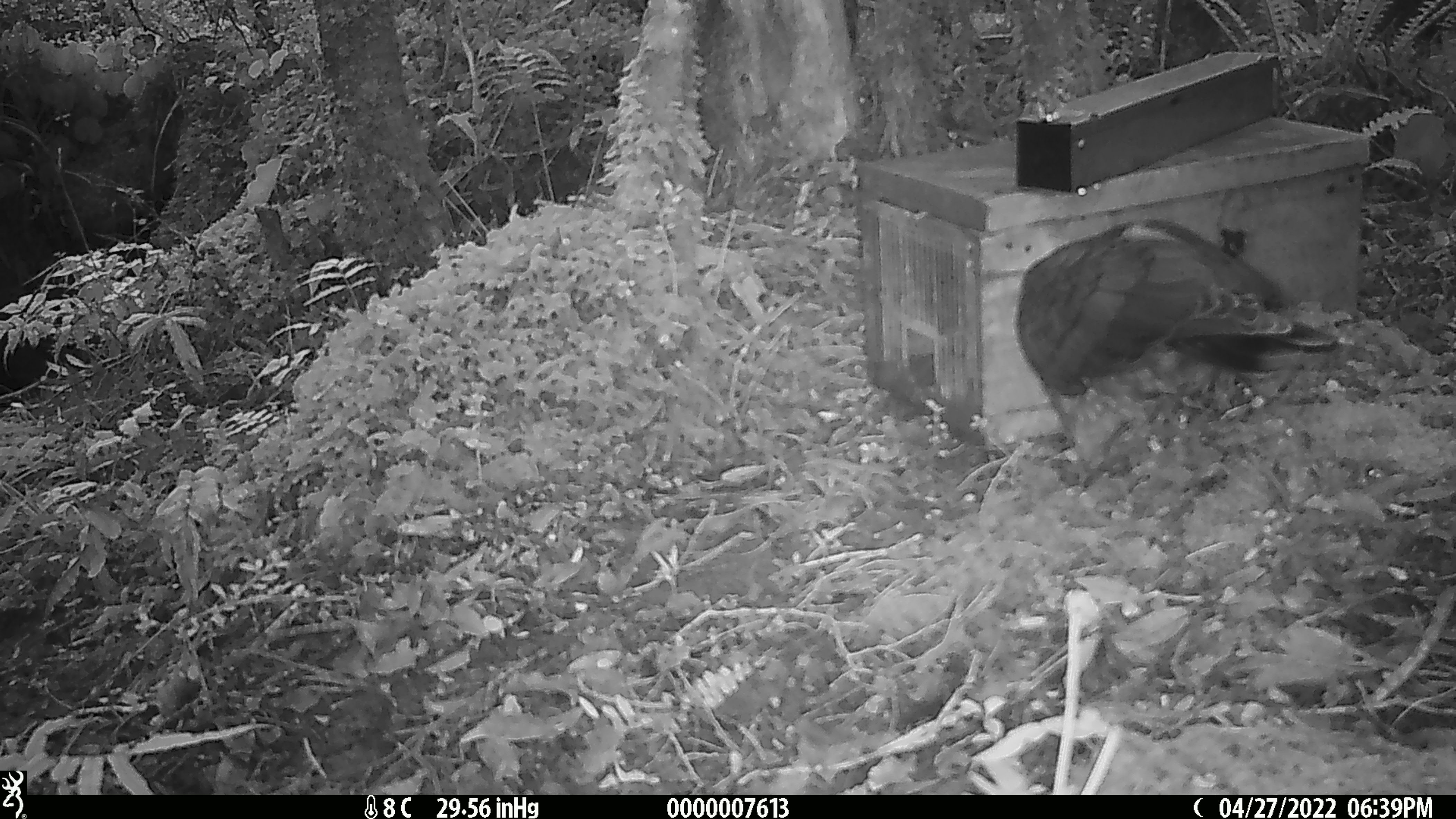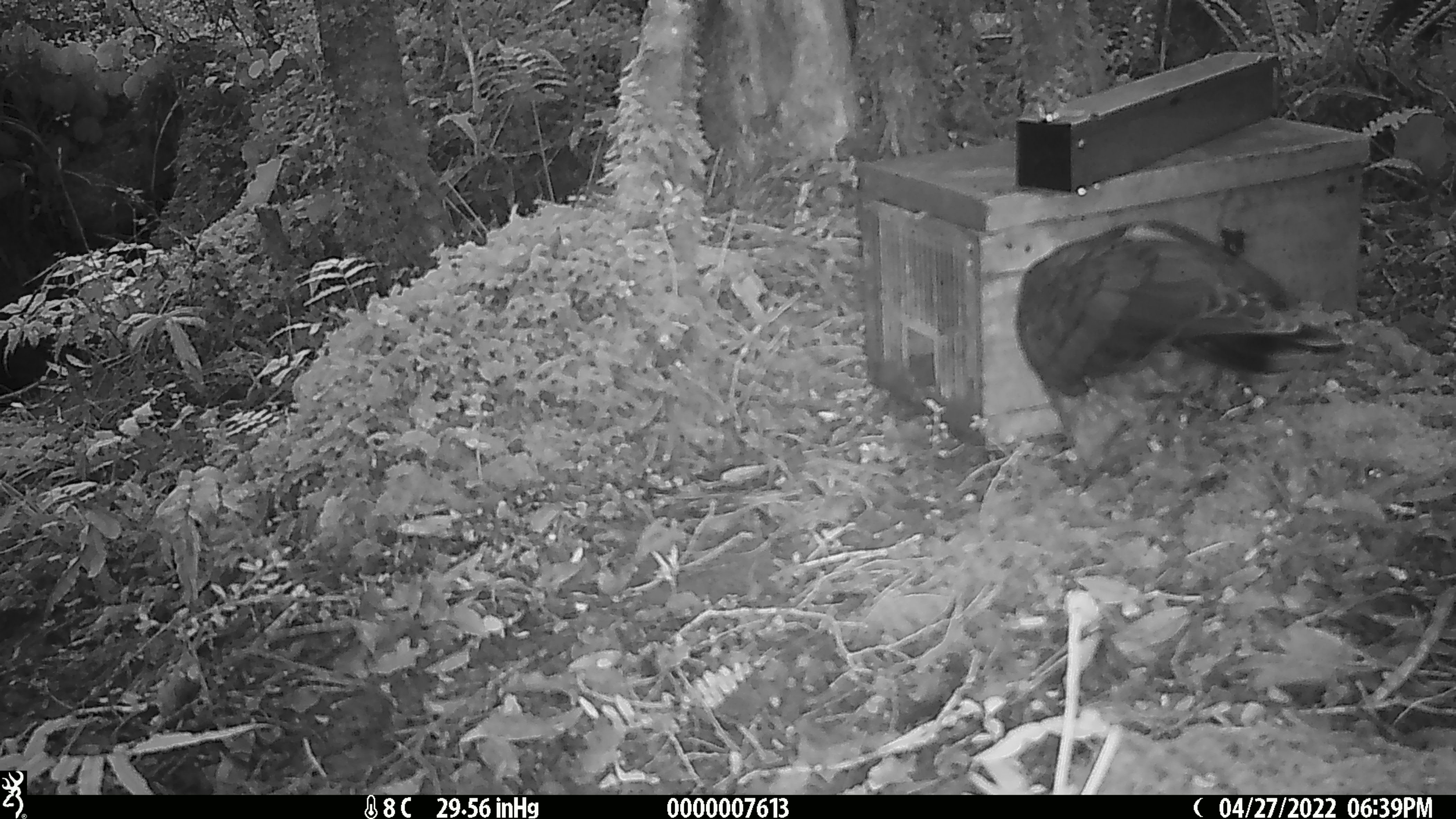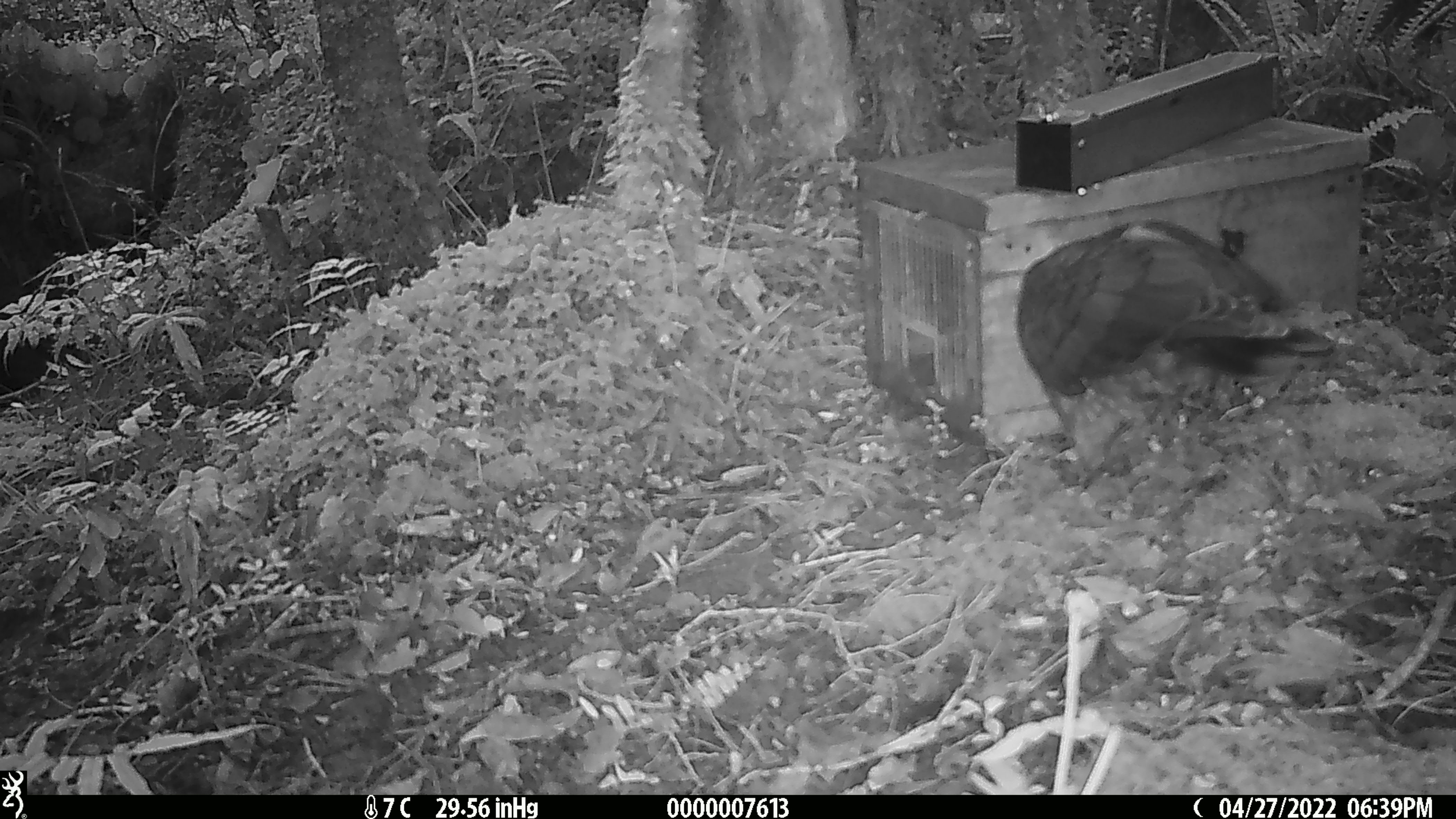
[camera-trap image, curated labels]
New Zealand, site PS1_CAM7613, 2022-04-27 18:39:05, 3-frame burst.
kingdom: Animalia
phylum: Chordata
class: Aves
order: Psittaciformes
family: Strigopidae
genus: Nestor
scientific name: Nestor notabilis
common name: kea